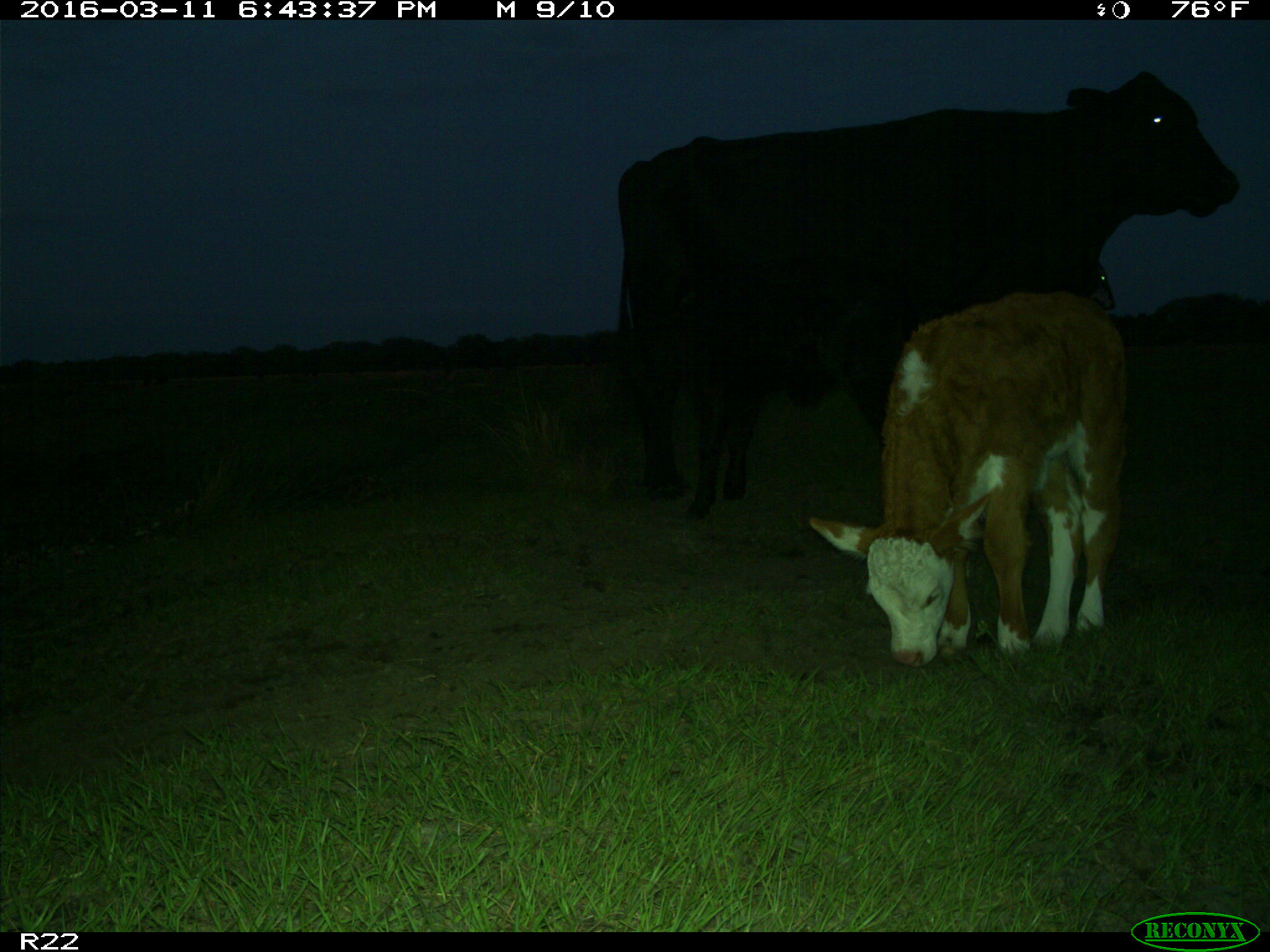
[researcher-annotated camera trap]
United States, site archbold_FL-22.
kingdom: Animalia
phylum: Chordata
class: Mammalia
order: Artiodactyla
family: Bovidae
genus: Bos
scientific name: Bos taurus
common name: domestic cow